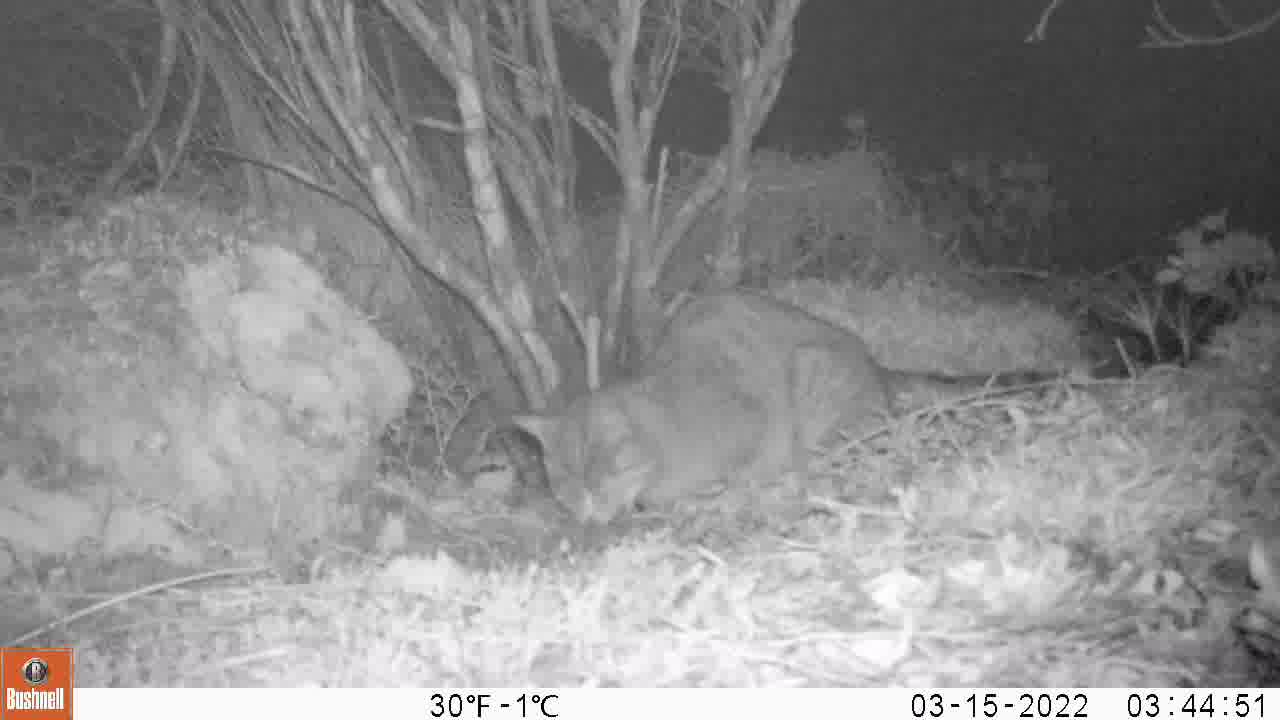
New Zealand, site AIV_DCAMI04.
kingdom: Animalia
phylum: Chordata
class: Mammalia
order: Carnivora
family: Felidae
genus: Felis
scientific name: Felis catus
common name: domestic cat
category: cat